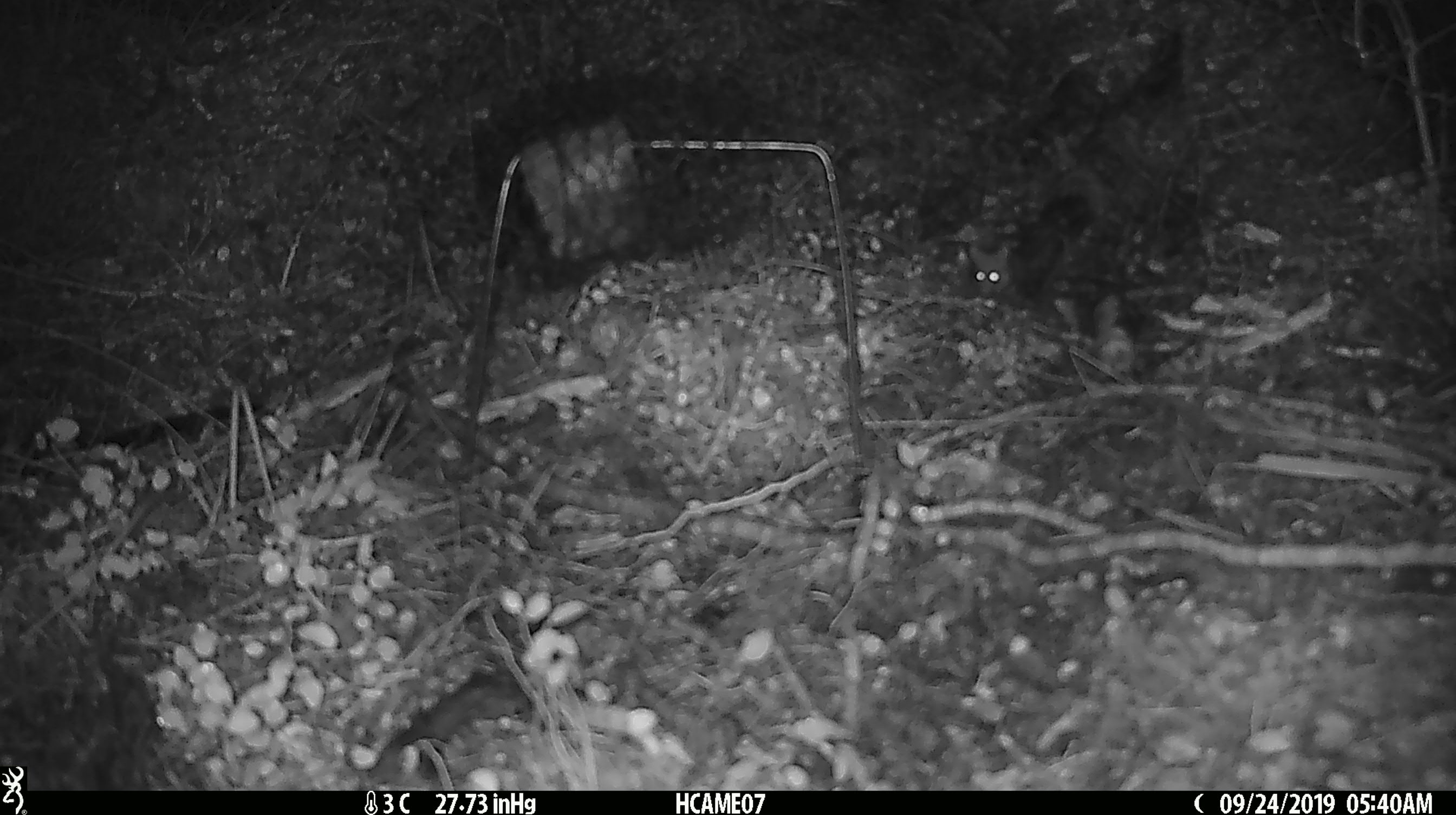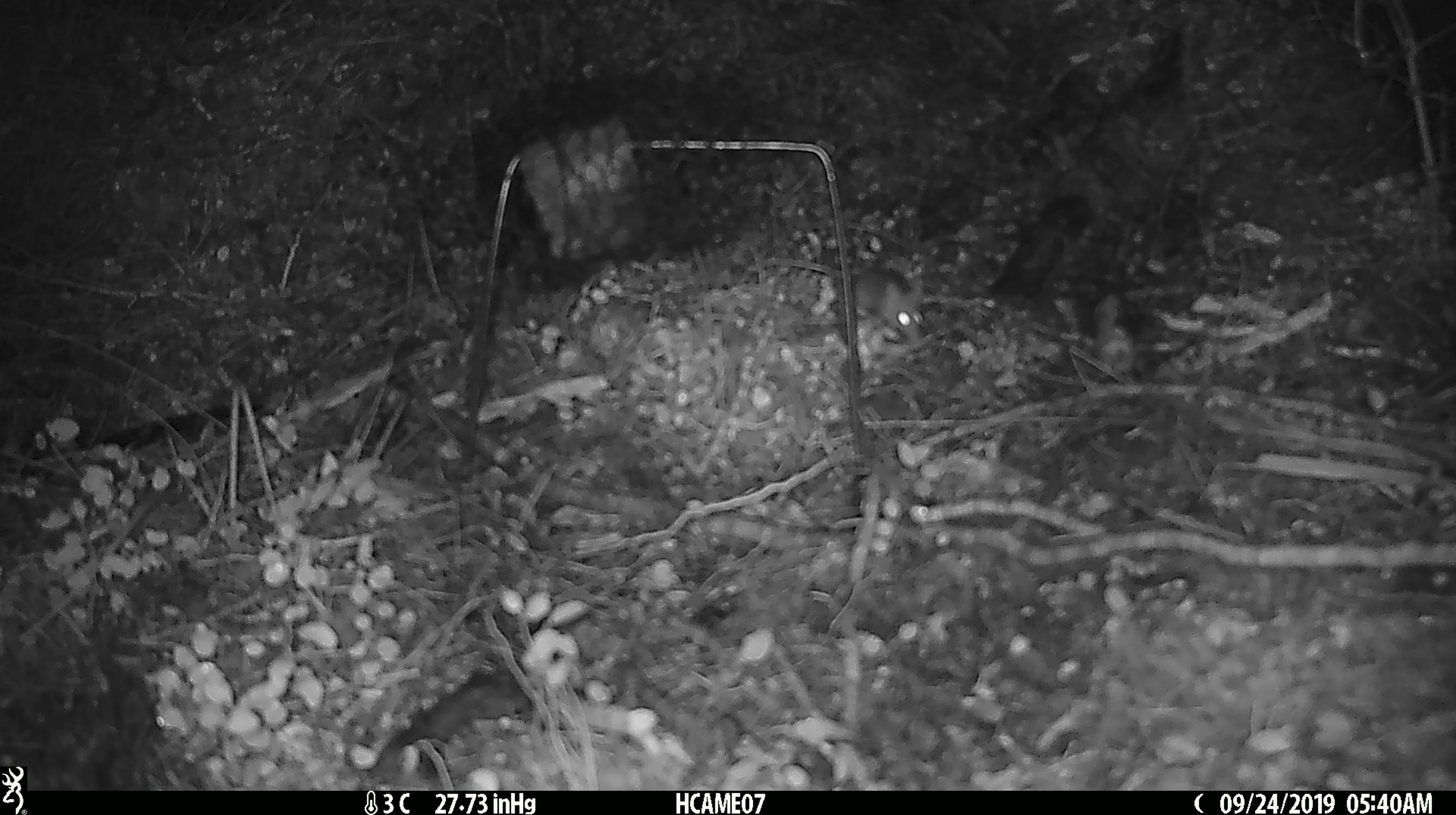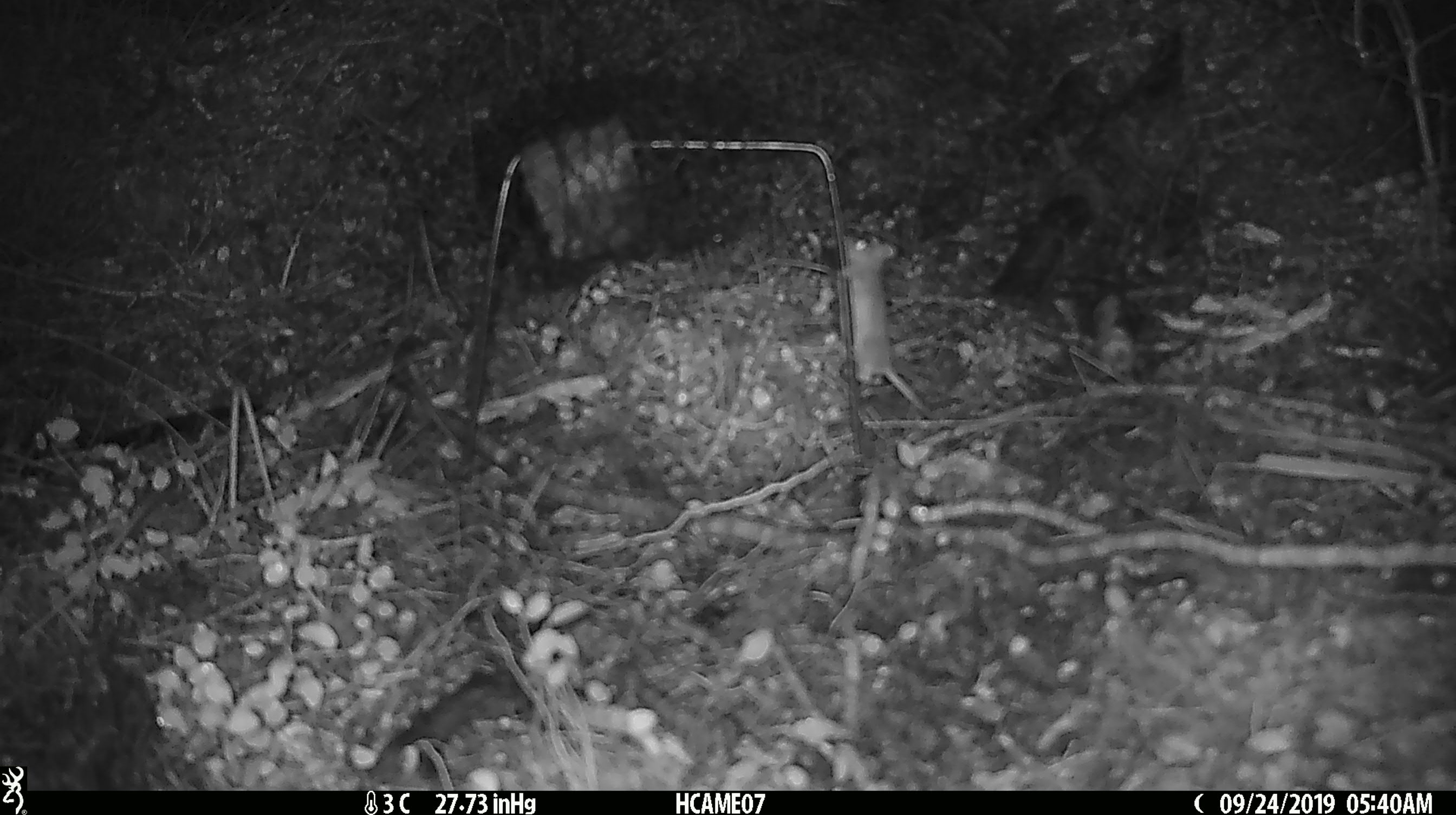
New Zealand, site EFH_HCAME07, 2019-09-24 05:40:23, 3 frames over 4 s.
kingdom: Animalia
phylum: Chordata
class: Mammalia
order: Rodentia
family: Muridae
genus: Mus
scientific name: Mus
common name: mouse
Mouse (Mus).